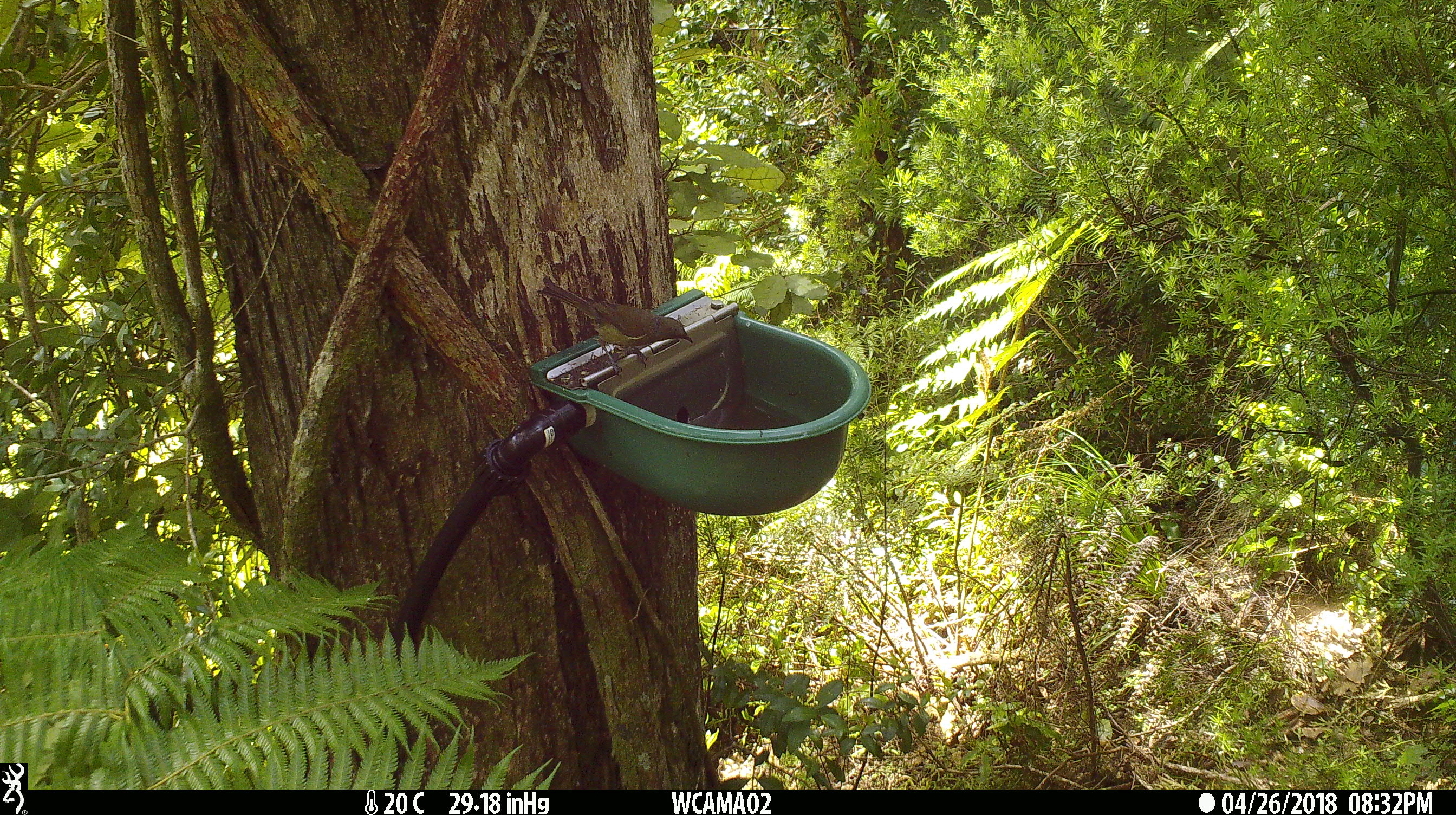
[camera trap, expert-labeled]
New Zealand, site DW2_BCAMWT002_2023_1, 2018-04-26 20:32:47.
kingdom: Animalia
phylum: Chordata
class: Aves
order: Passeriformes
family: Meliphagidae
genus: Anthornis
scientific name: Anthornis melanura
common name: new zealand bellbird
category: bellbird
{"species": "bellbird (new zealand bellbird) (Anthornis melanura)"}